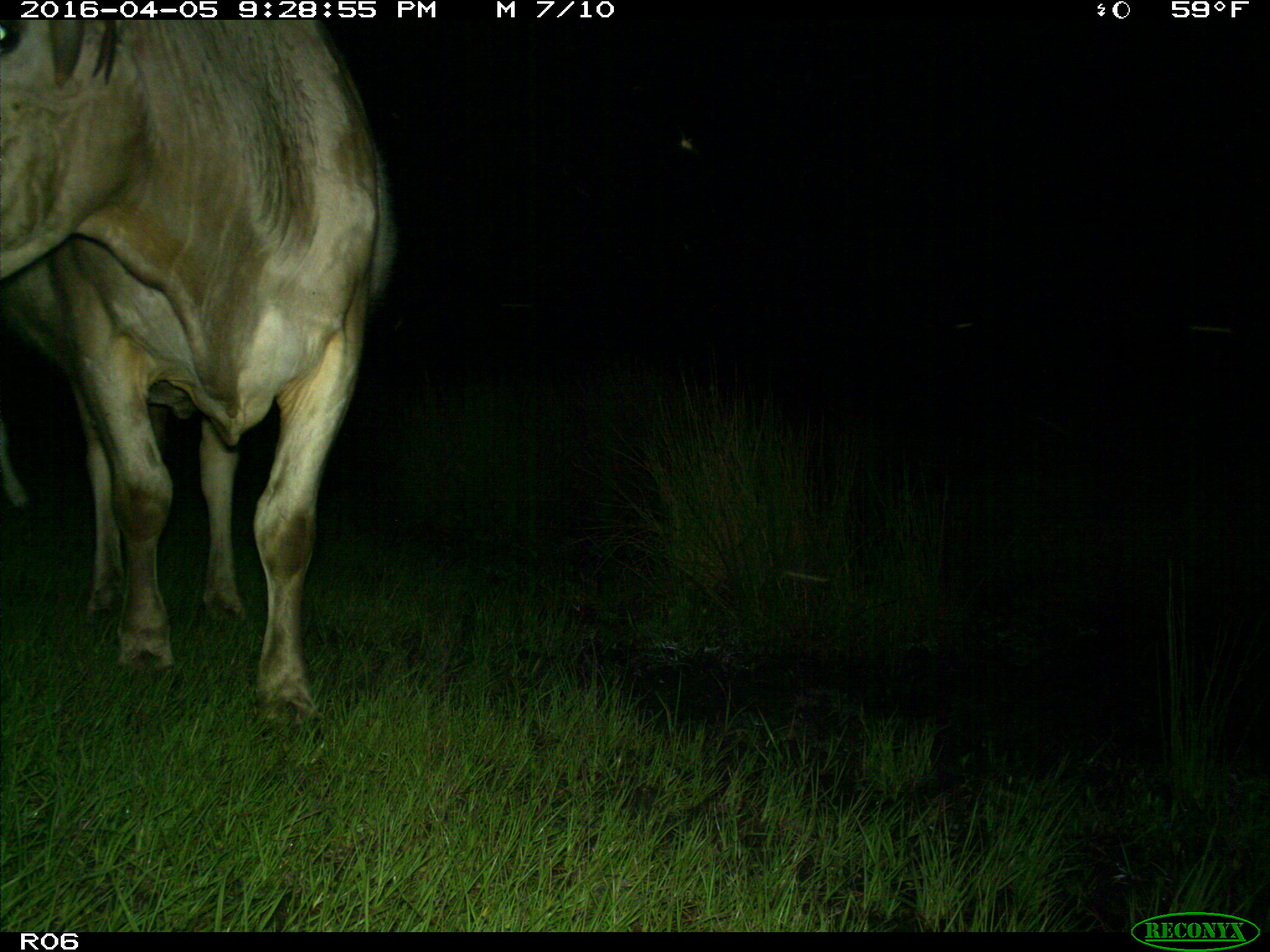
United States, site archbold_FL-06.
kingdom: Animalia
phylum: Chordata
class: Mammalia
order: Artiodactyla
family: Bovidae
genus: Bos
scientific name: Bos taurus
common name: domestic cow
Bos taurus (domestic cow).